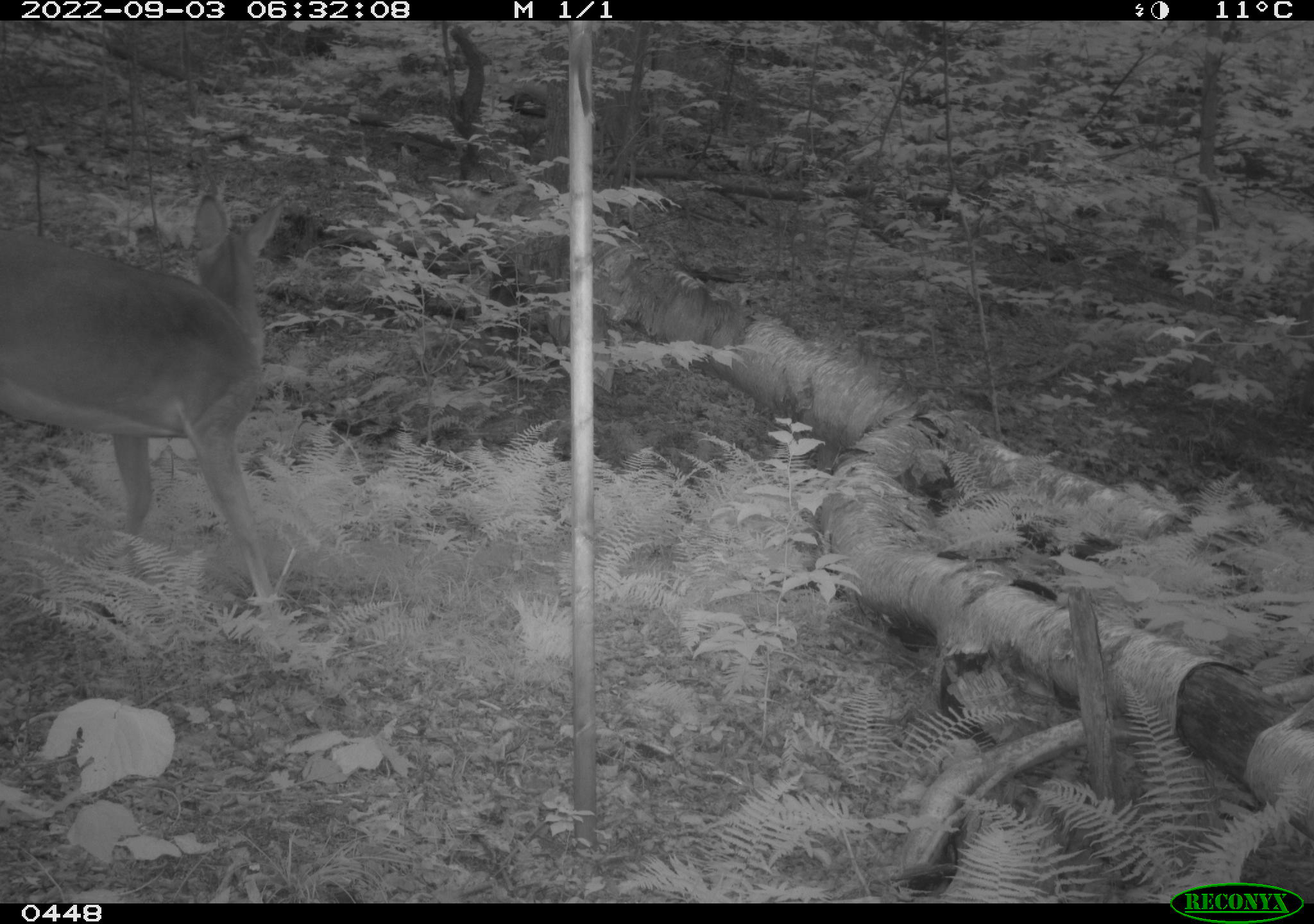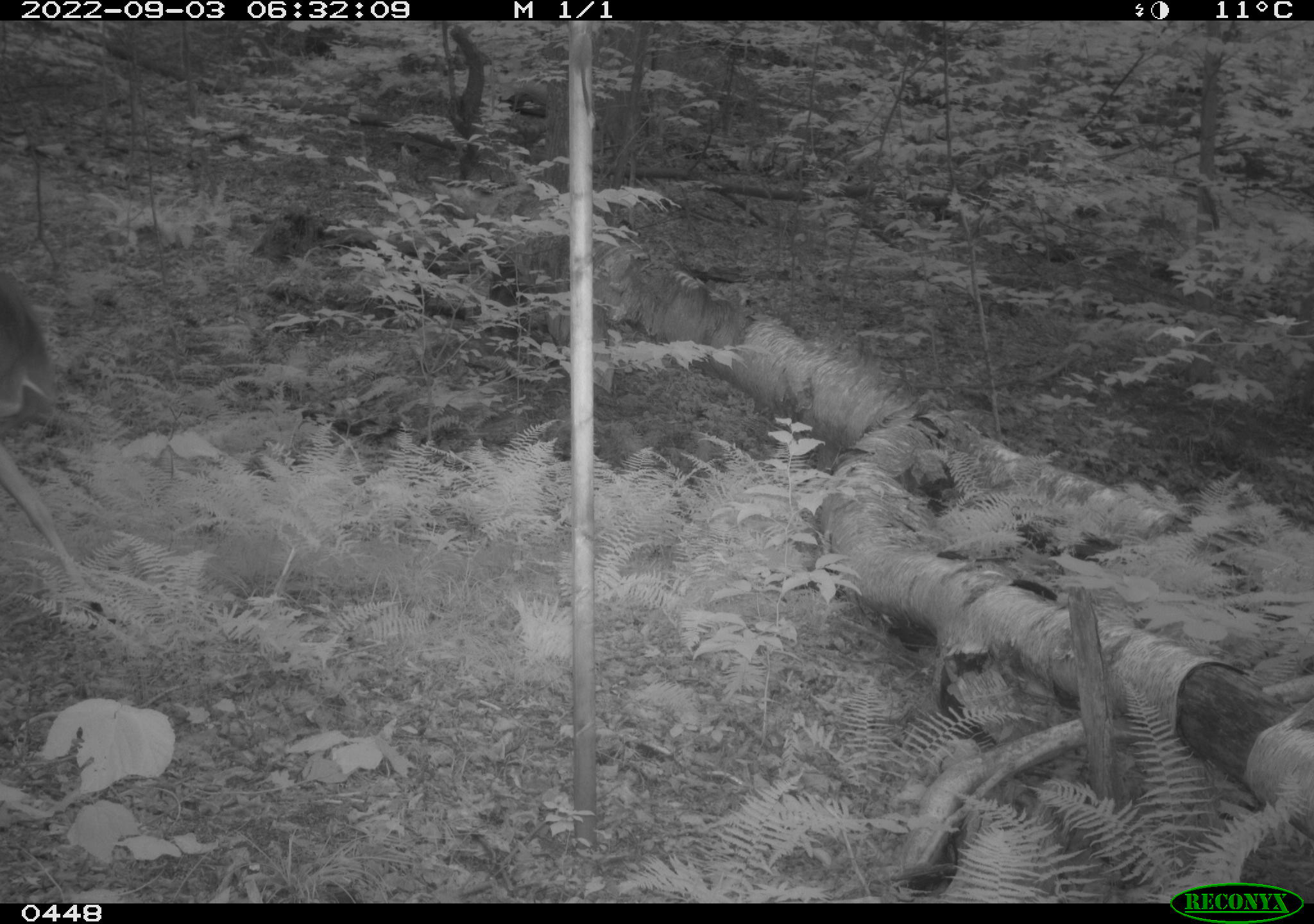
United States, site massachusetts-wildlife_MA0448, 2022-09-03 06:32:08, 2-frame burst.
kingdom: Animalia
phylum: Chordata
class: Mammalia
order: Artiodactyla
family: Cervidae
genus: Odocoileus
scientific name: Odocoileus virginianus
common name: white-tailed deer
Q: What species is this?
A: White-tailed deer (Odocoileus virginianus).